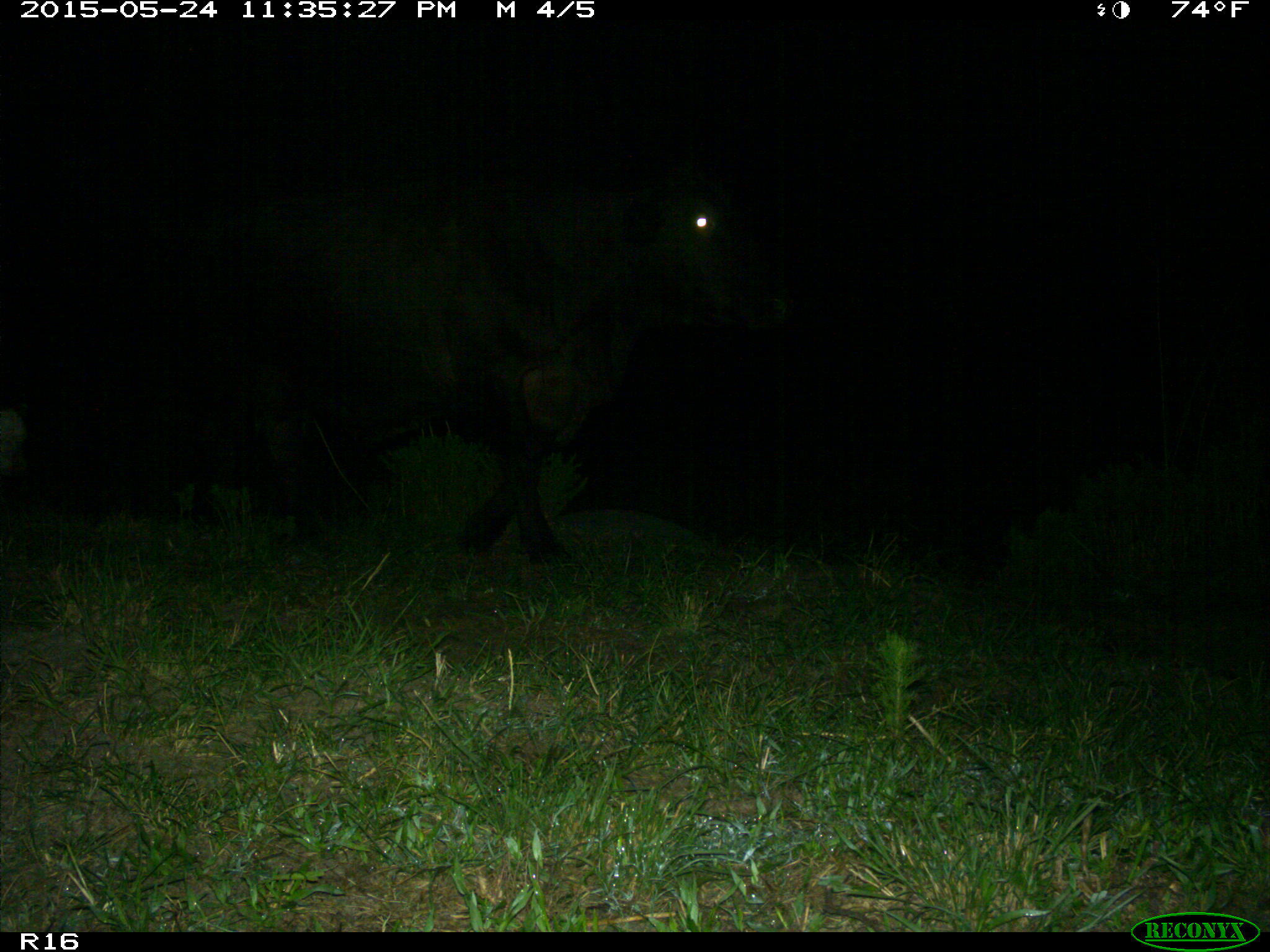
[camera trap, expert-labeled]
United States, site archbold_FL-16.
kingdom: Animalia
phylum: Chordata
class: Mammalia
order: Artiodactyla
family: Bovidae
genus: Bos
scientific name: Bos taurus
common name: domestic cow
Bos taurus (domestic cow).